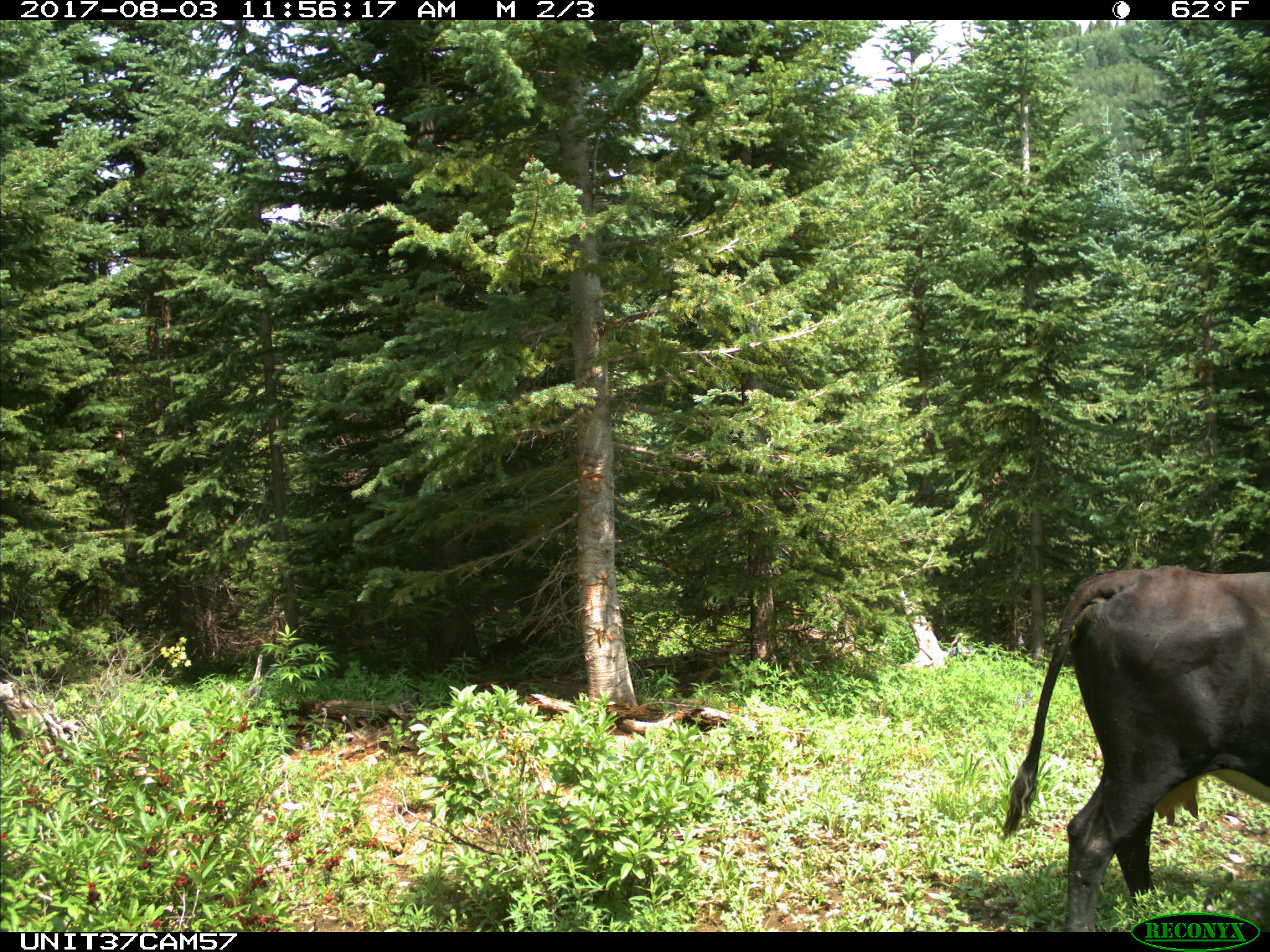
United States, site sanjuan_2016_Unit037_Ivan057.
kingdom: Animalia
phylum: Chordata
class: Mammalia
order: Artiodactyla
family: Bovidae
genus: Bos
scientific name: Bos taurus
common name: domestic cow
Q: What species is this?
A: Bos taurus (domestic cow).